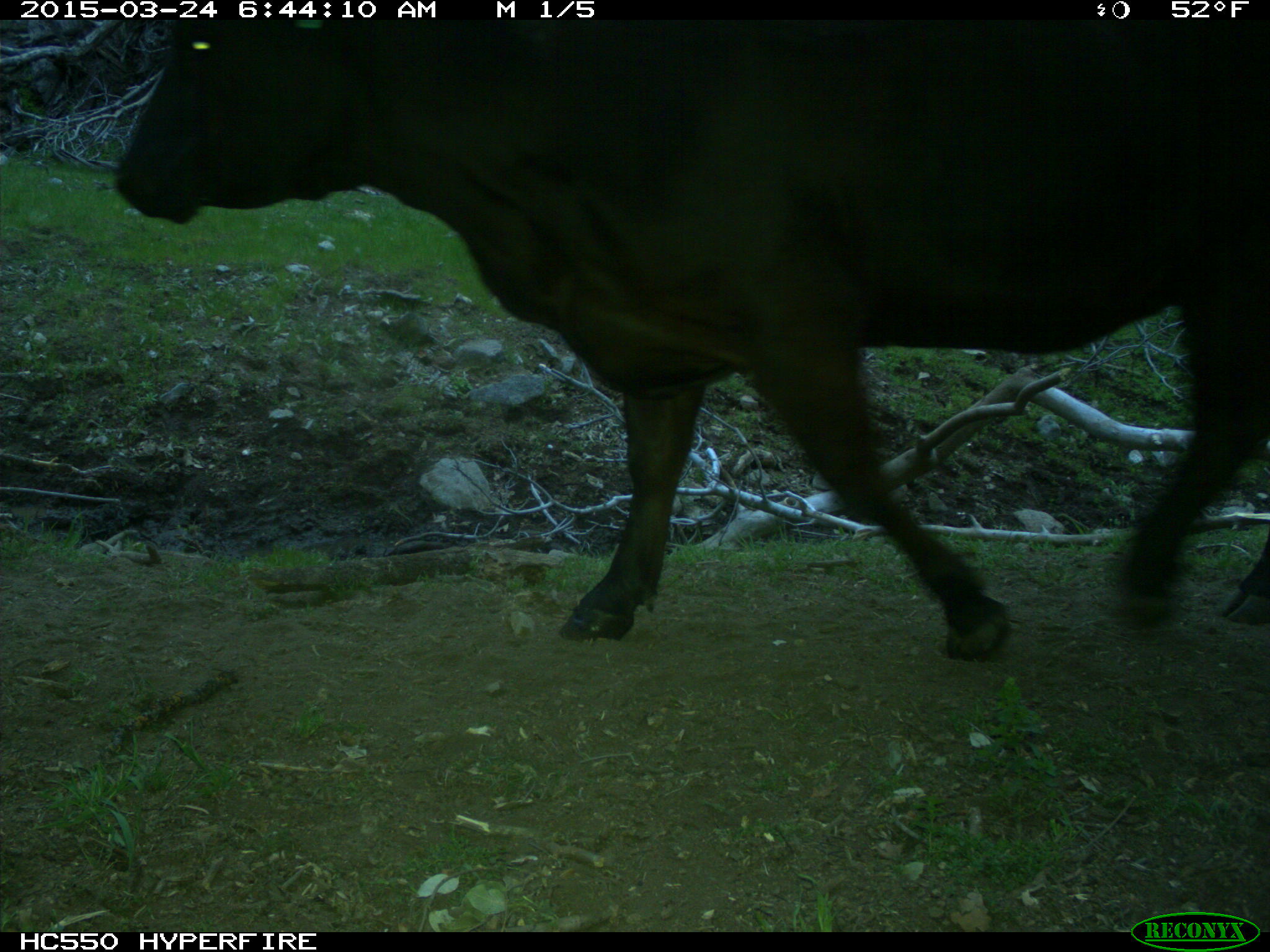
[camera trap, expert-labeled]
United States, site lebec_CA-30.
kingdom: Animalia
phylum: Chordata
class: Mammalia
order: Artiodactyla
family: Bovidae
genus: Bos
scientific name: Bos taurus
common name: domestic cow